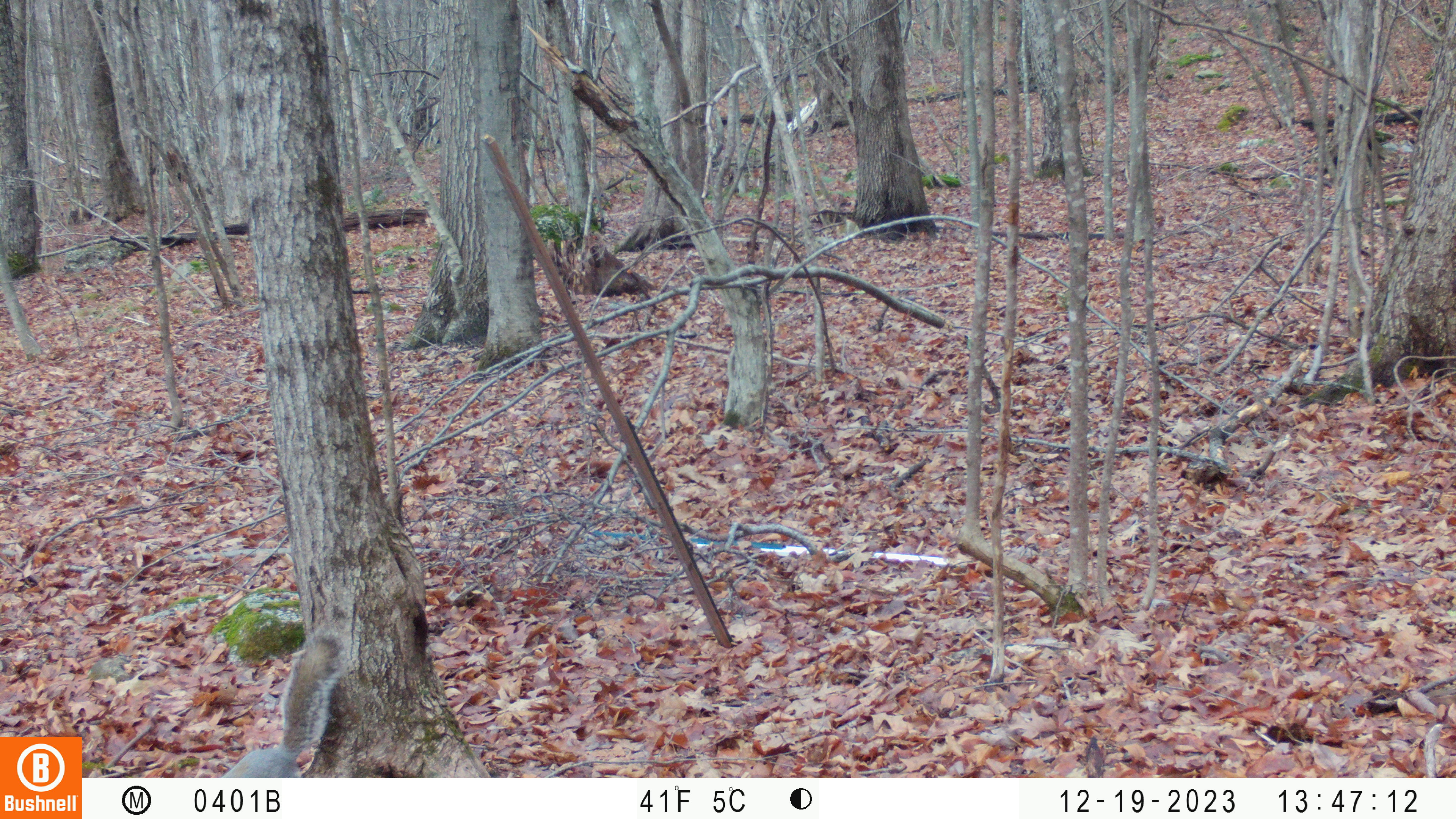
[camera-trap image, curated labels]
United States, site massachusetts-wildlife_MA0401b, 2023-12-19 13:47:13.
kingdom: Animalia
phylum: Chordata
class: Mammalia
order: Rodentia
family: Sciuridae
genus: Sciurus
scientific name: Sciurus carolinensis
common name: gray squirrel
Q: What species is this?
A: Gray squirrel (Sciurus carolinensis).